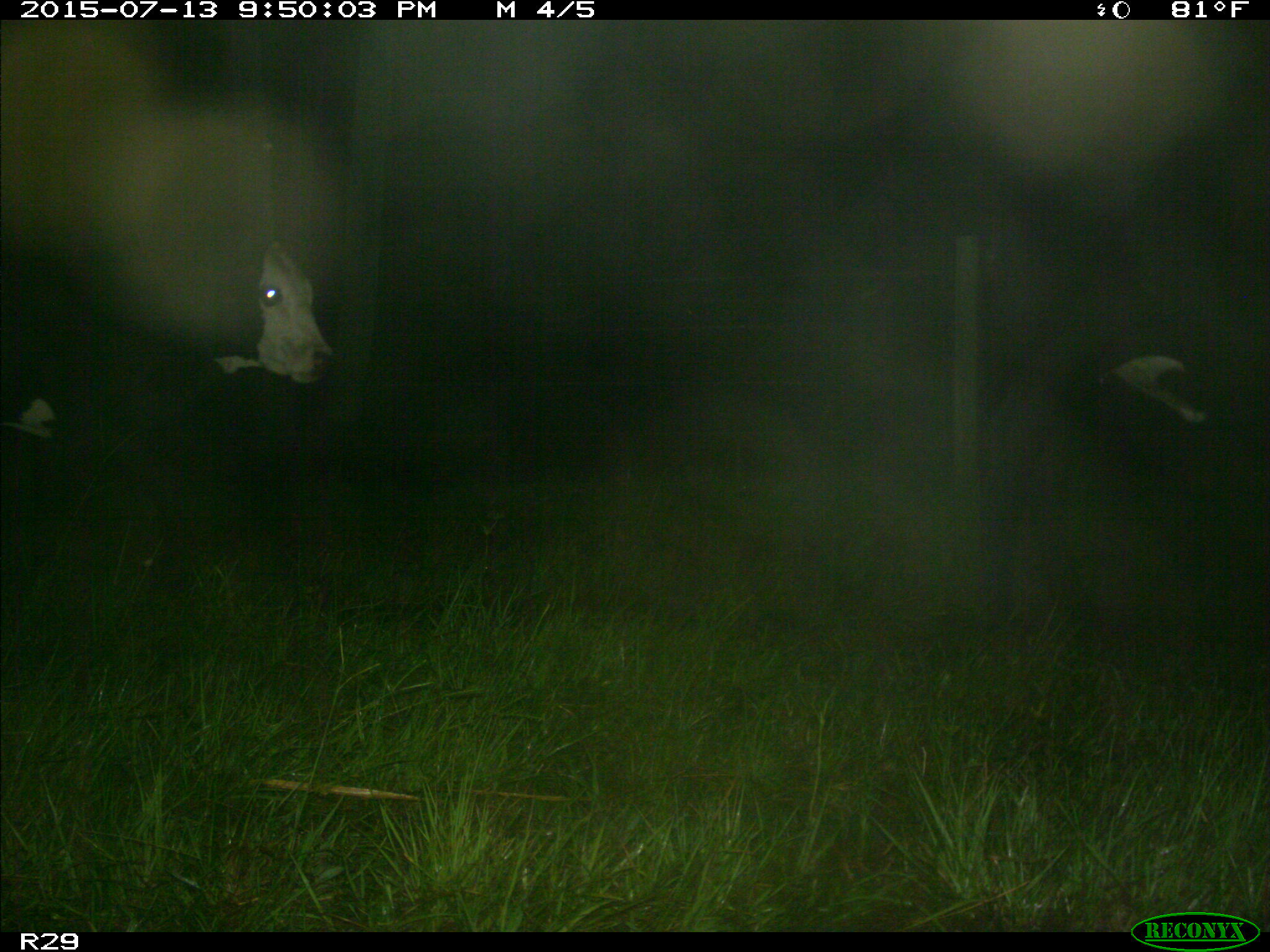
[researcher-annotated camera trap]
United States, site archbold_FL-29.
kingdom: Animalia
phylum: Chordata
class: Mammalia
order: Artiodactyla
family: Bovidae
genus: Bos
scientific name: Bos taurus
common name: domestic cow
Bos taurus (domestic cow).